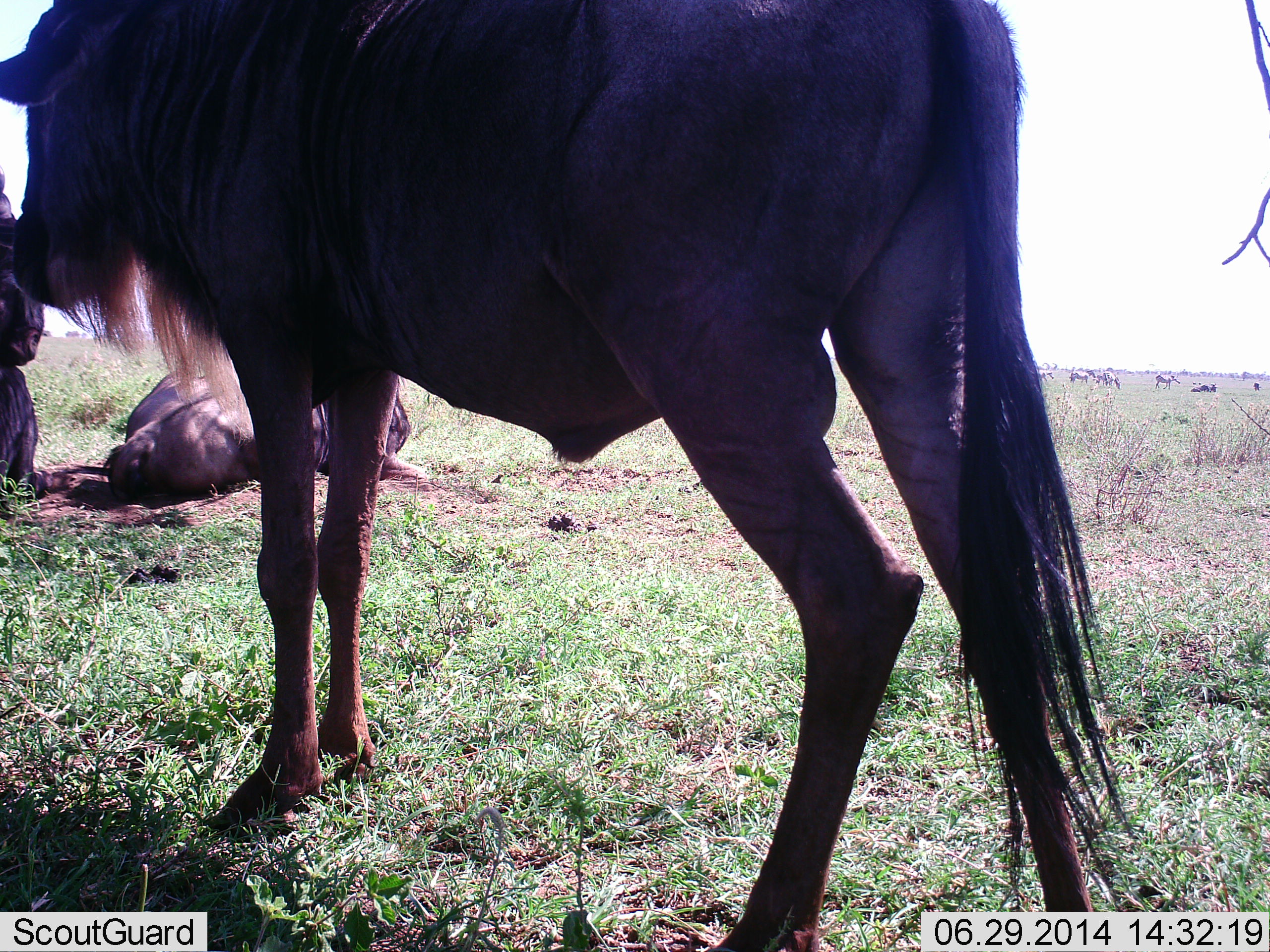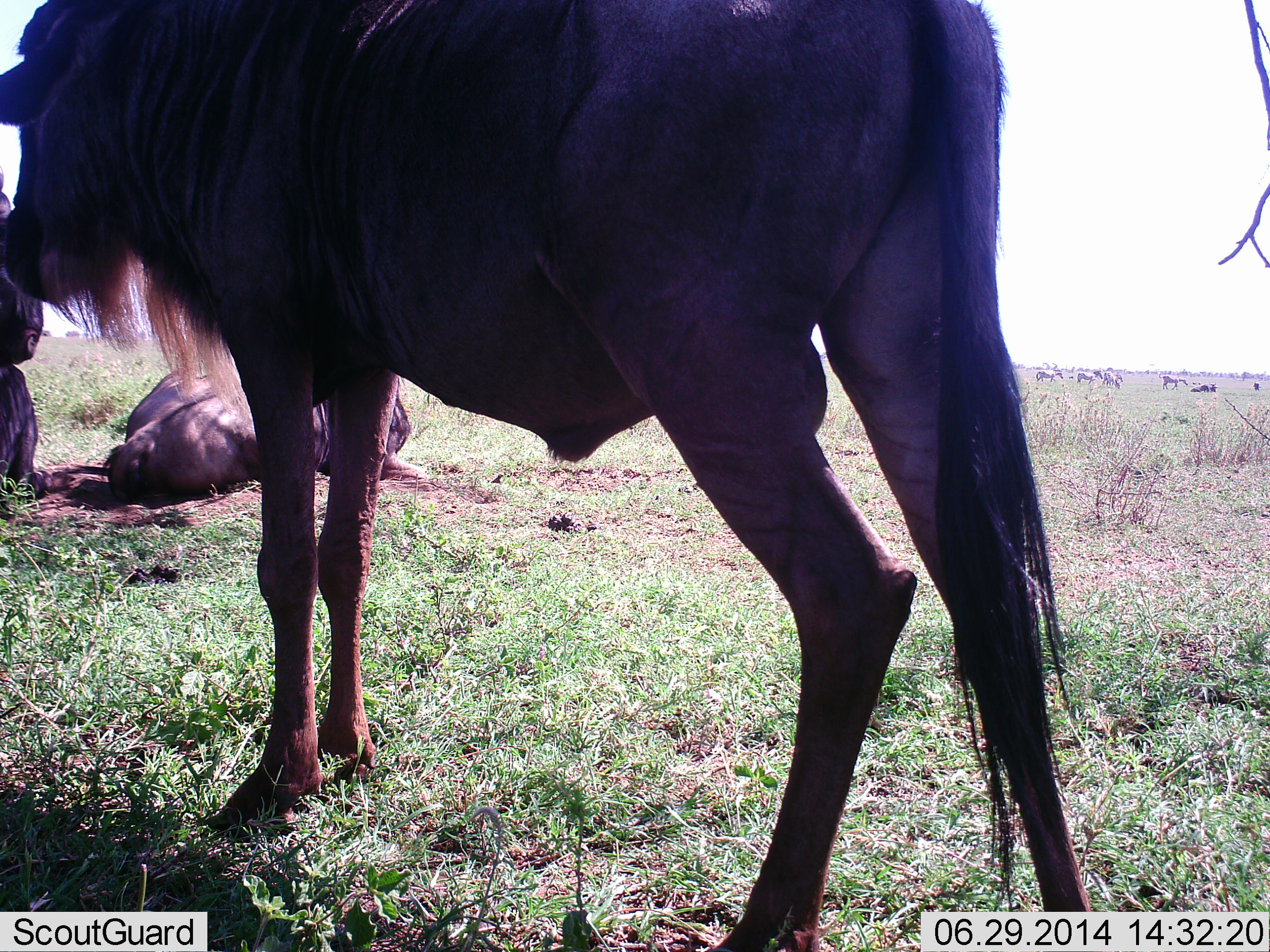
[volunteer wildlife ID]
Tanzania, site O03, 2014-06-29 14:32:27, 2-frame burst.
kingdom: Animalia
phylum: Chordata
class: Mammalia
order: Artiodactyla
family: Bovidae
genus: Connochaetes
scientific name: Connochaetes taurinus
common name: blue wildebeest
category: wildebeest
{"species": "wildebeest (blue wildebeest) (Connochaetes taurinus)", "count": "10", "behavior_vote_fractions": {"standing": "92%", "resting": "100%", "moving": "8%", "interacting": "0%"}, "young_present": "0%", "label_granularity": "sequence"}